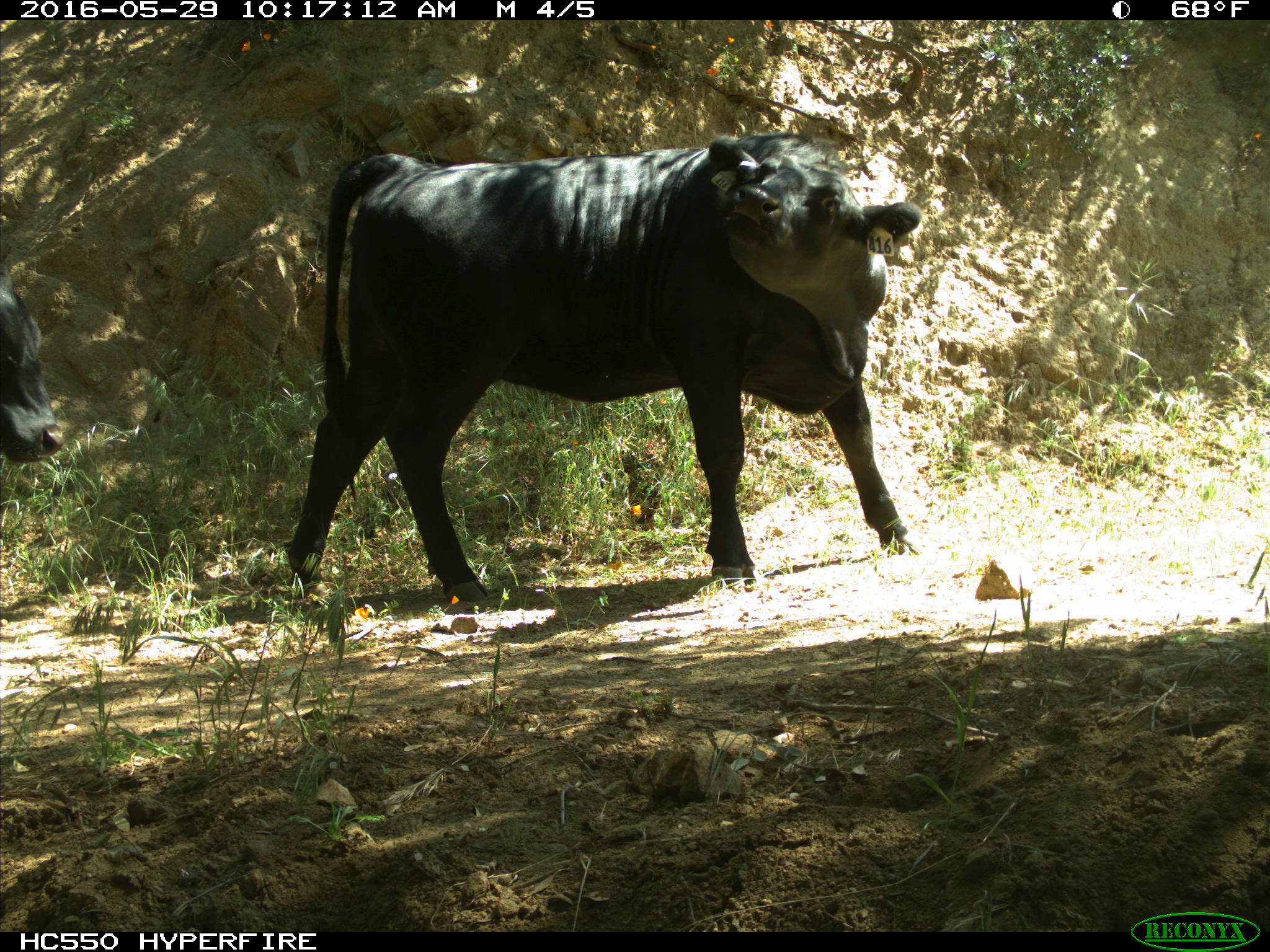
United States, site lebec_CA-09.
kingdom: Animalia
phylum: Chordata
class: Mammalia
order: Artiodactyla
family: Bovidae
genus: Bos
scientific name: Bos taurus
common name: domestic cow